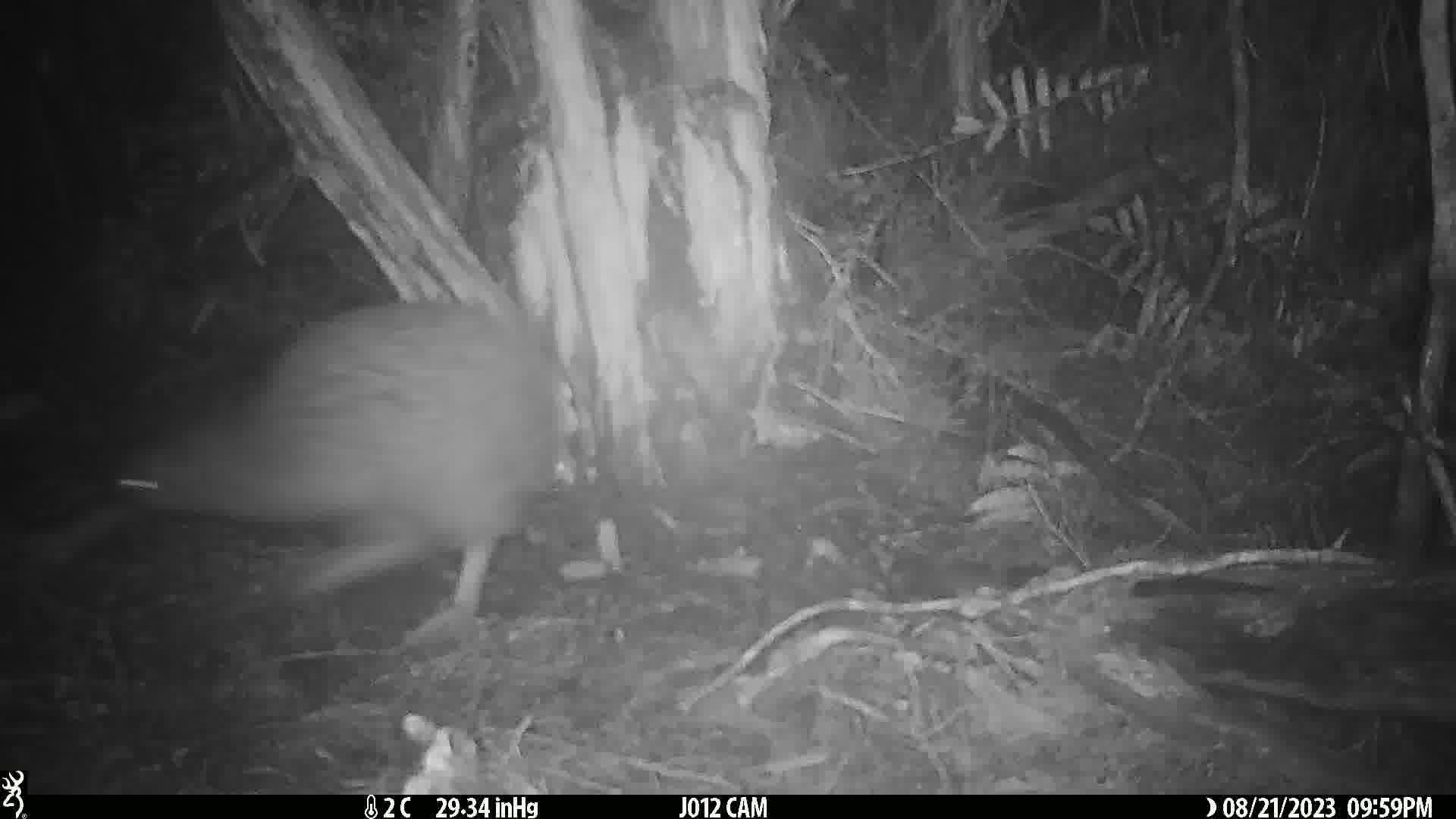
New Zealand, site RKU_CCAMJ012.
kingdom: Animalia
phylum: Chordata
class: Aves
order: Apterygiformes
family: Apterygidae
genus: Apteryx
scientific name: Apteryx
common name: kiwi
Kiwi (Apteryx).